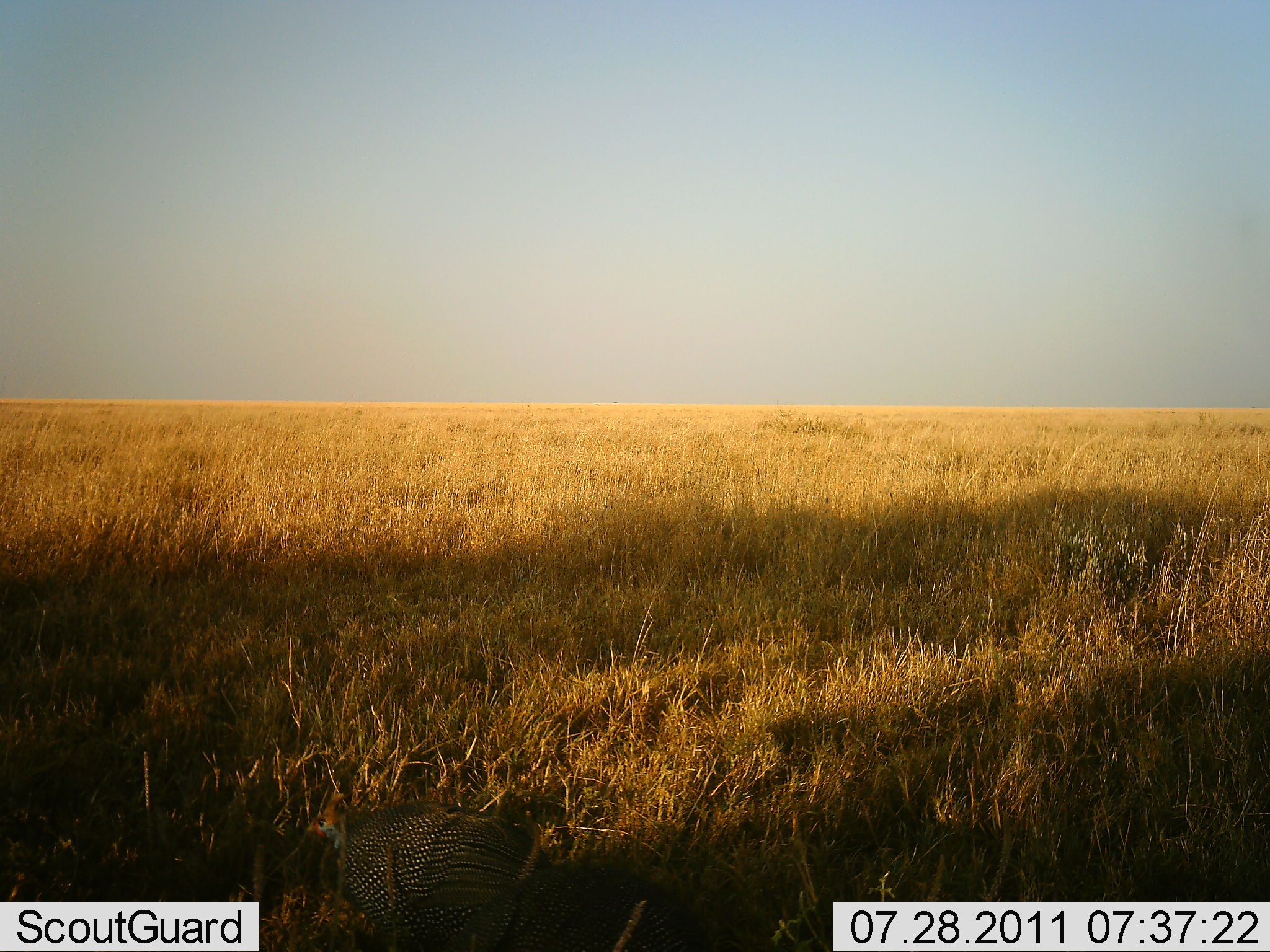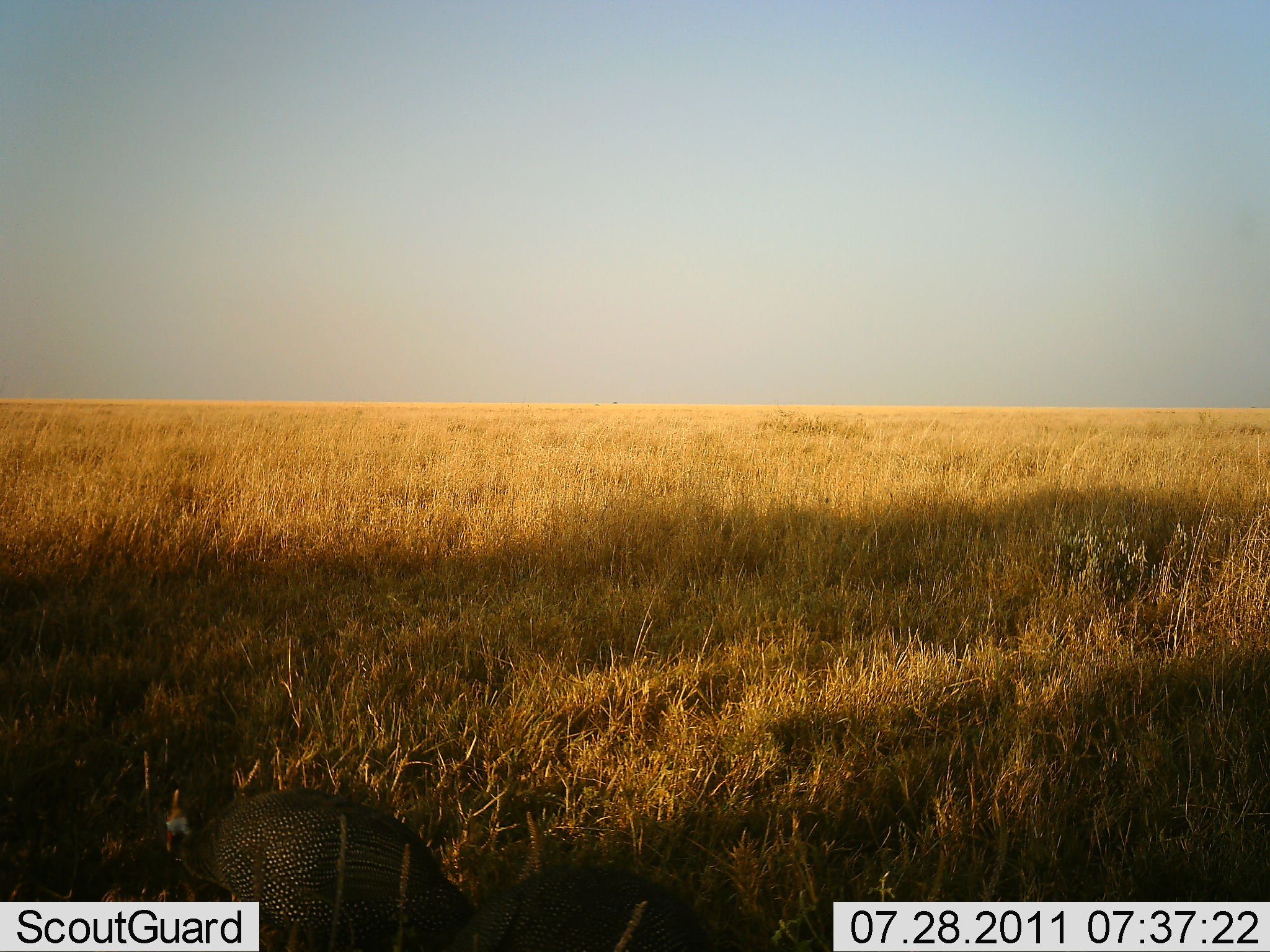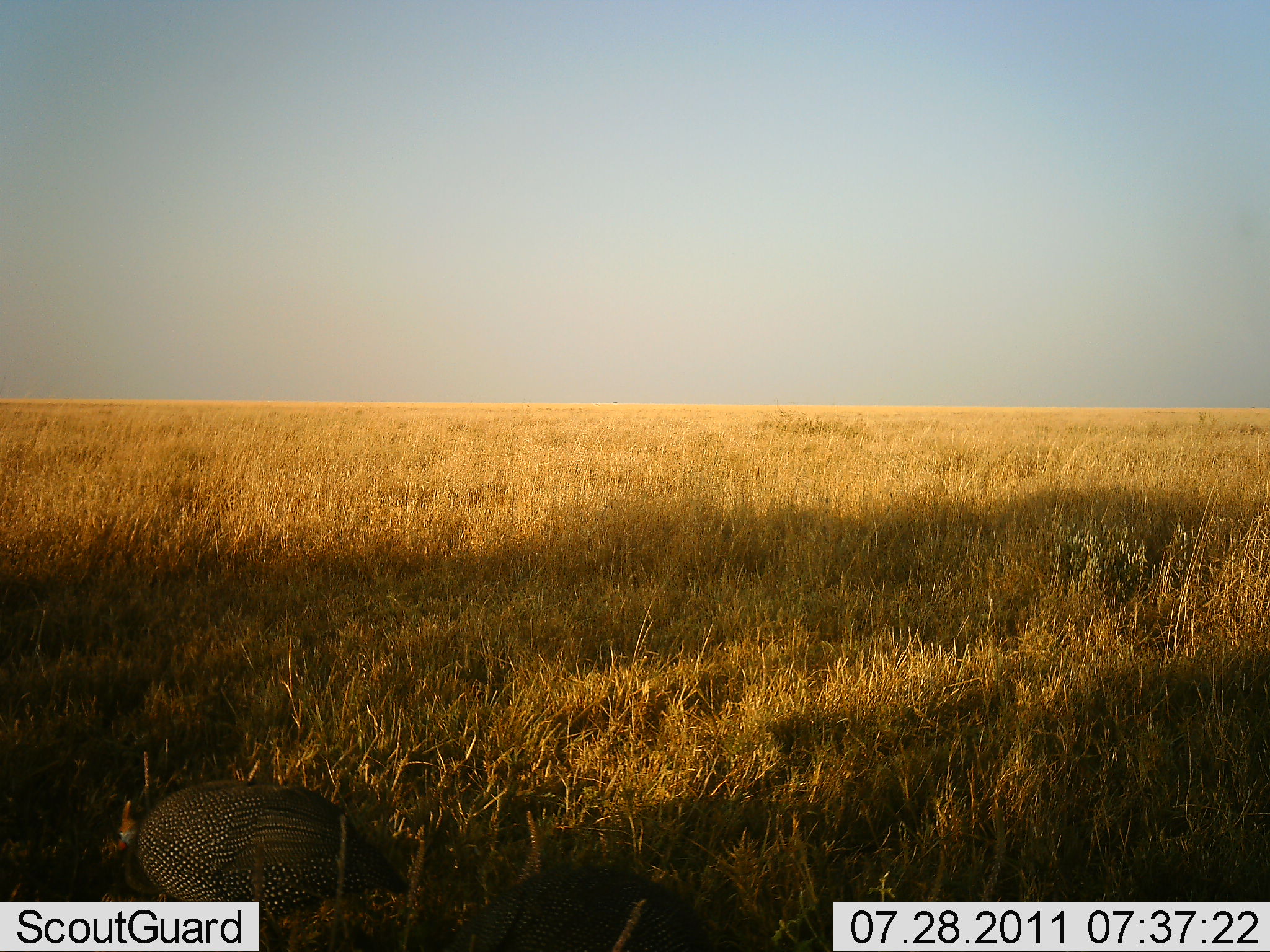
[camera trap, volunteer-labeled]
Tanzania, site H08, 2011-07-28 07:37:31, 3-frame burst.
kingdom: Animalia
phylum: Chordata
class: Aves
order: Galliformes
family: Numididae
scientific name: Numididae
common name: guinea fowl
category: guineafowl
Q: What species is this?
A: Guineafowl (guinea fowl) (Numididae).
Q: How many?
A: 1.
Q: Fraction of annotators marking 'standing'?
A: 20%.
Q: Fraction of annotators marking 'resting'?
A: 0%.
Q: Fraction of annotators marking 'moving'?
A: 100%.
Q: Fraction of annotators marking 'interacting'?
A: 0%.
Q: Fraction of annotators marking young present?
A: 0%.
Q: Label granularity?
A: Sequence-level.